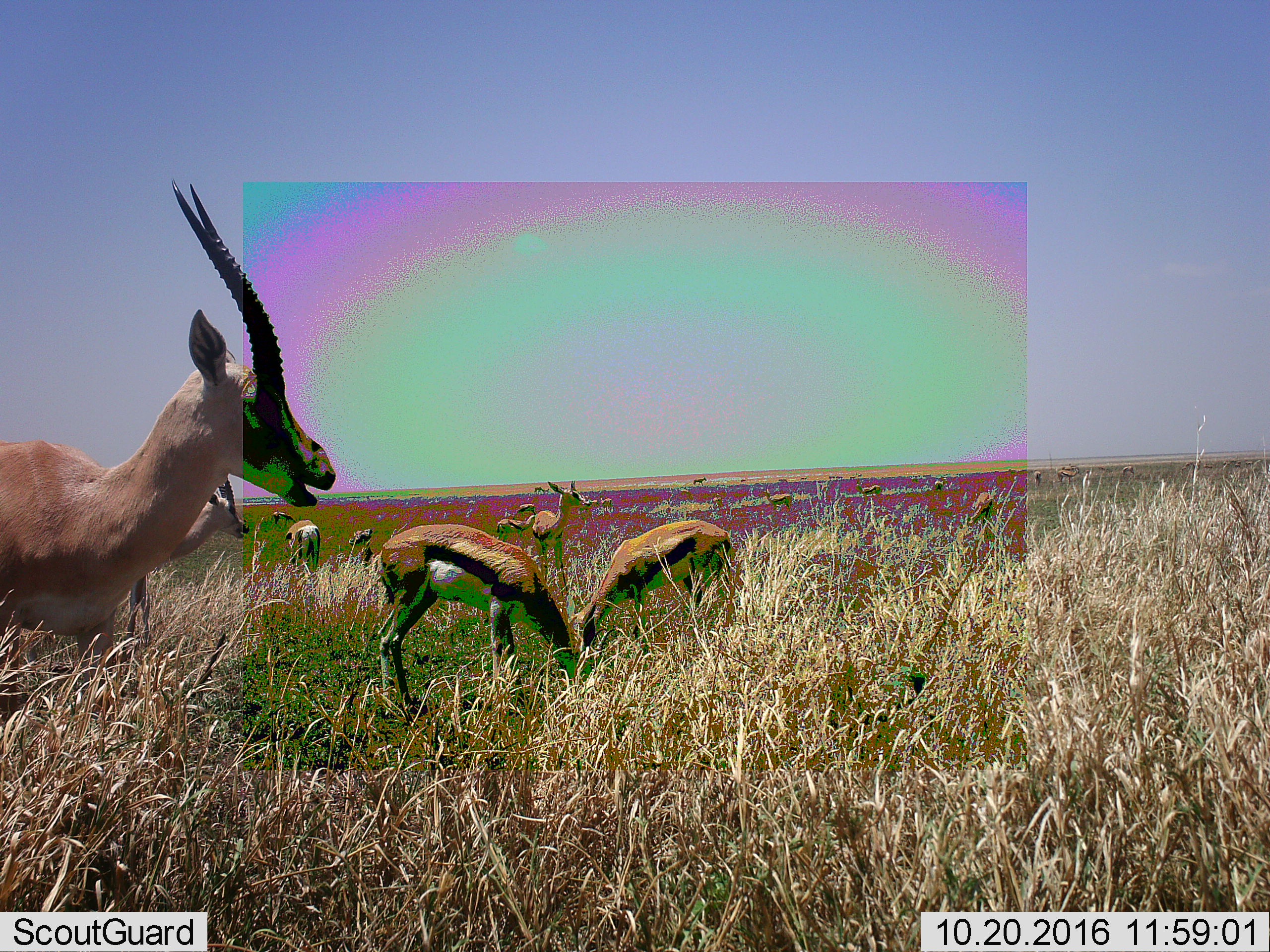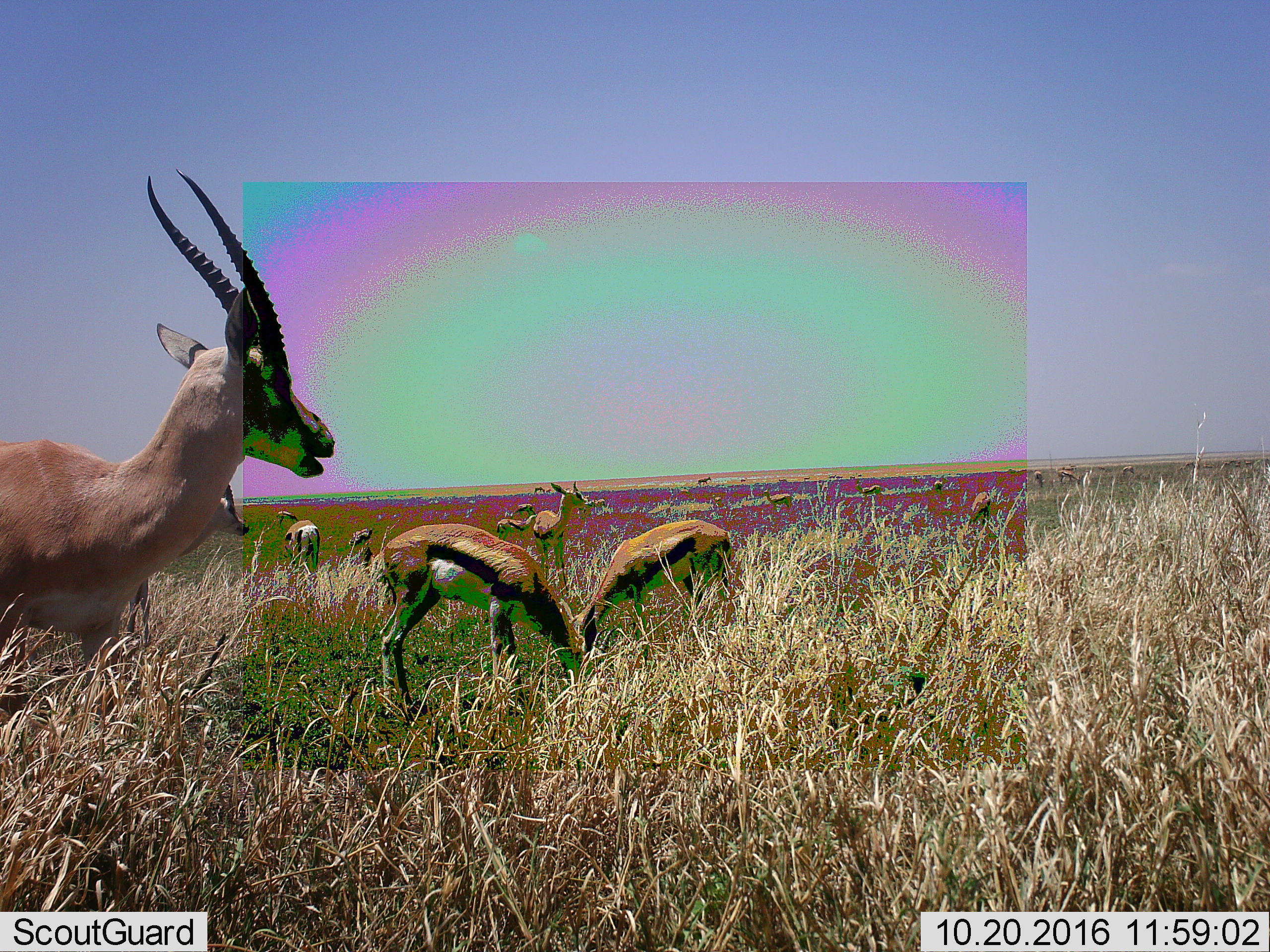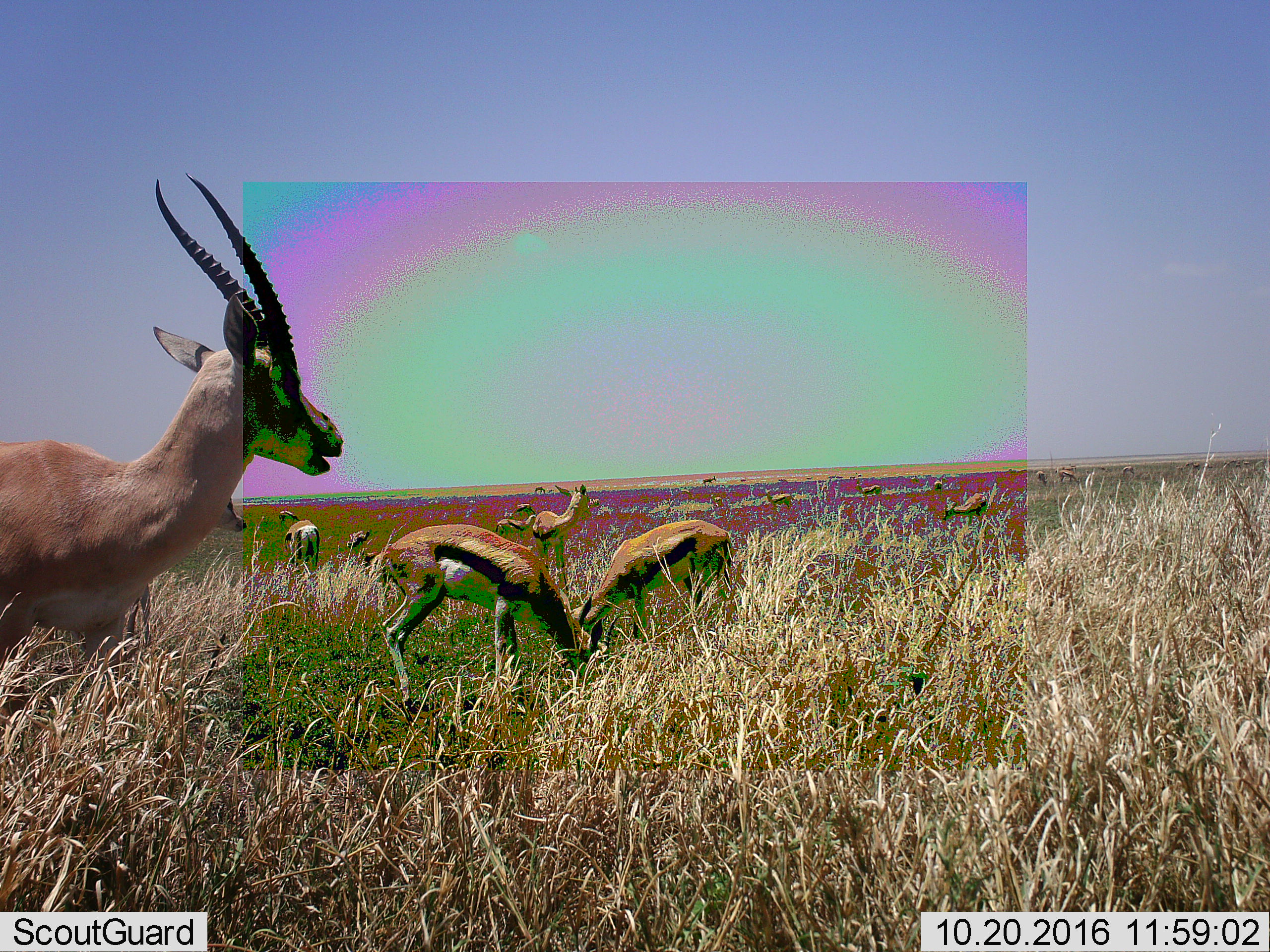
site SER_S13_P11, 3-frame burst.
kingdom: Animalia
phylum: Chordata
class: Mammalia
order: Artiodactyla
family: Bovidae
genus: Eudorcas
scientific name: Eudorcas thomsonii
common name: thomson's gazelle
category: gazellethomsons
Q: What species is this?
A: Gazellethomsons (thomson's gazelle) (Eudorcas thomsonii).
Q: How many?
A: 11-50.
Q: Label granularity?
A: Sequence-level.